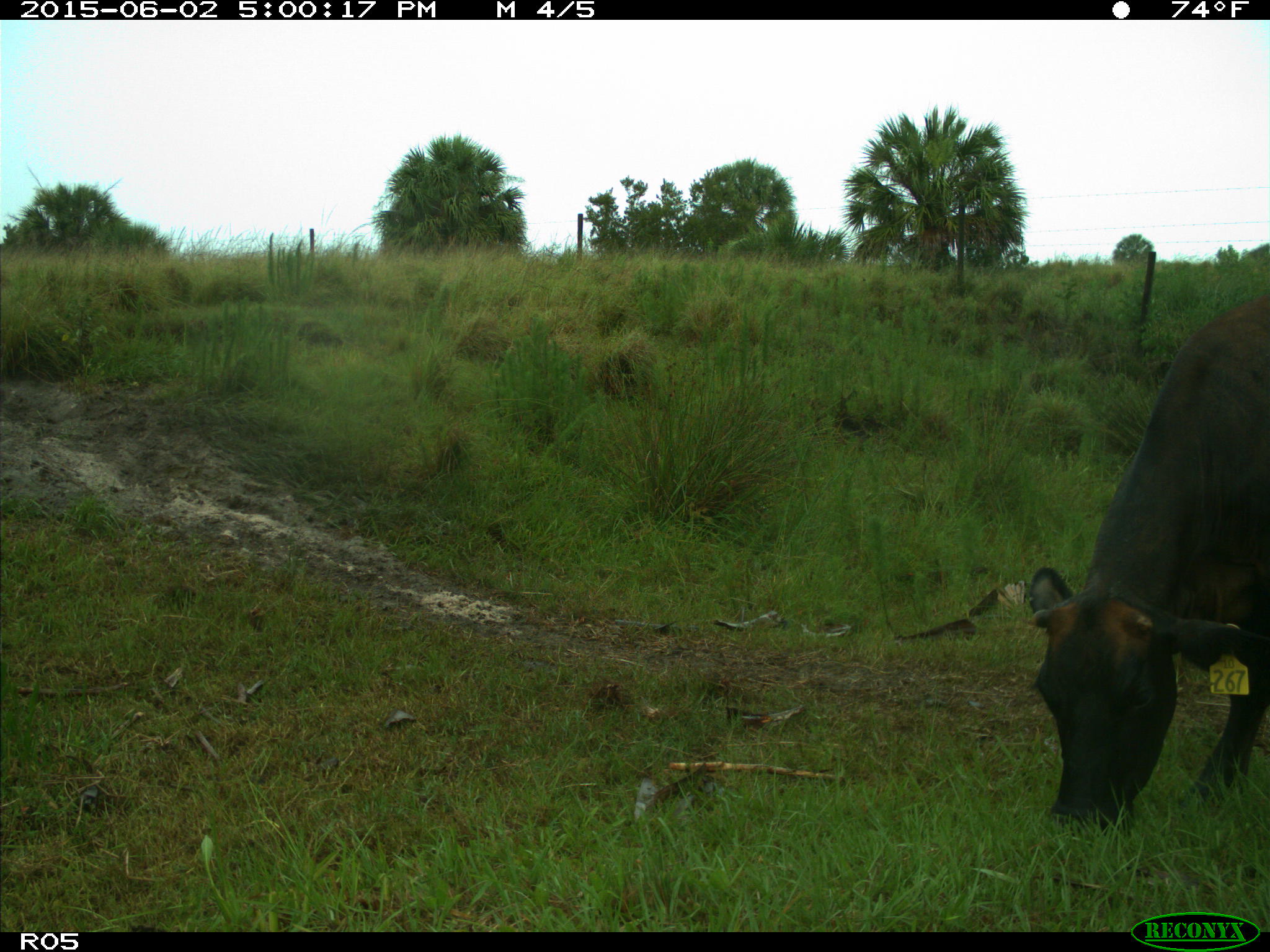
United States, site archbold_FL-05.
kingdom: Animalia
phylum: Chordata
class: Mammalia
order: Artiodactyla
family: Bovidae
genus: Bos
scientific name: Bos taurus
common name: domestic cow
Bos taurus (domestic cow).